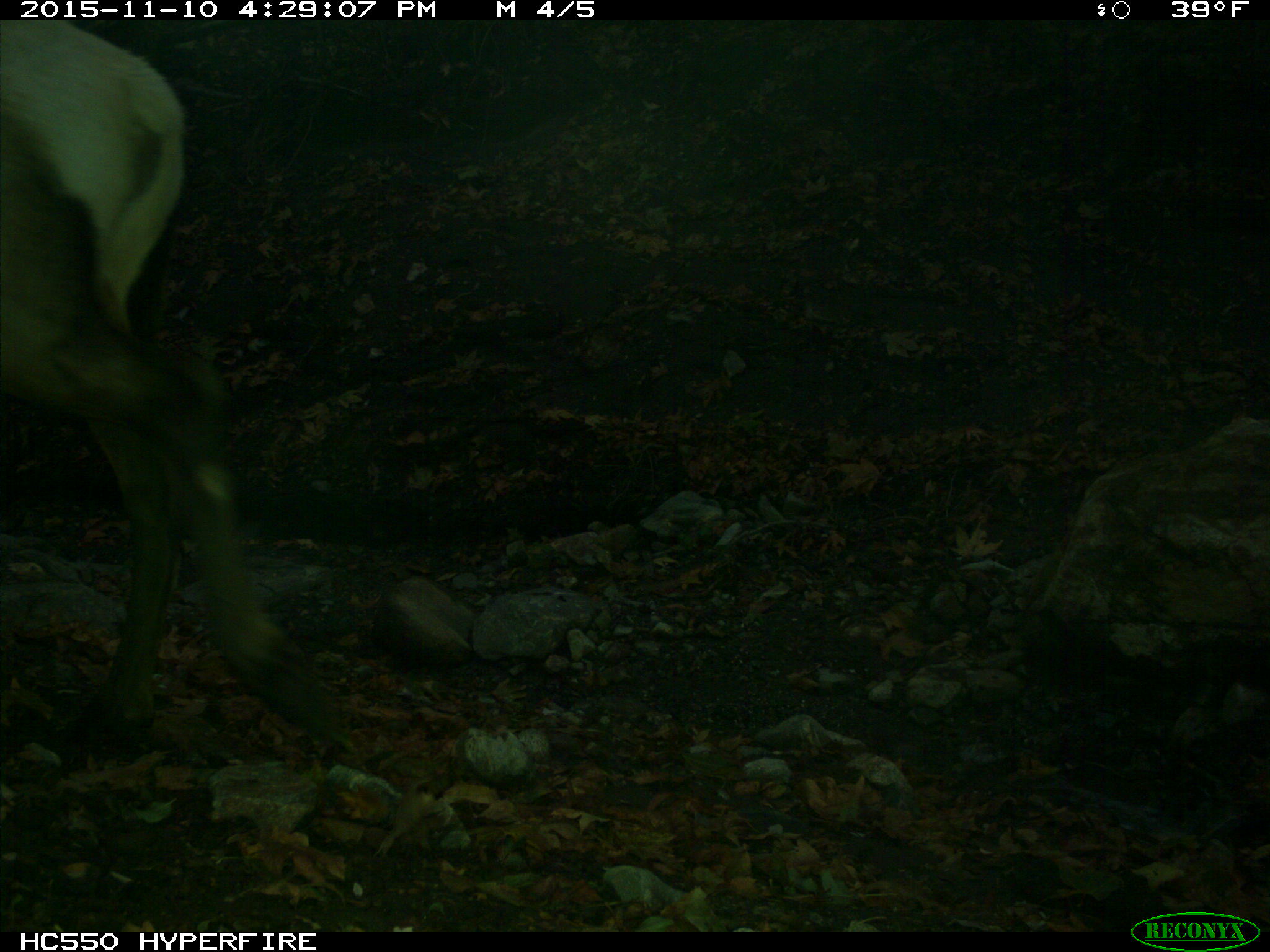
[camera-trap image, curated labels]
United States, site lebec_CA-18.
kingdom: Animalia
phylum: Chordata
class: Mammalia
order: Artiodactyla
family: Cervidae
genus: Cervus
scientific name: Cervus canadensis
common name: elk